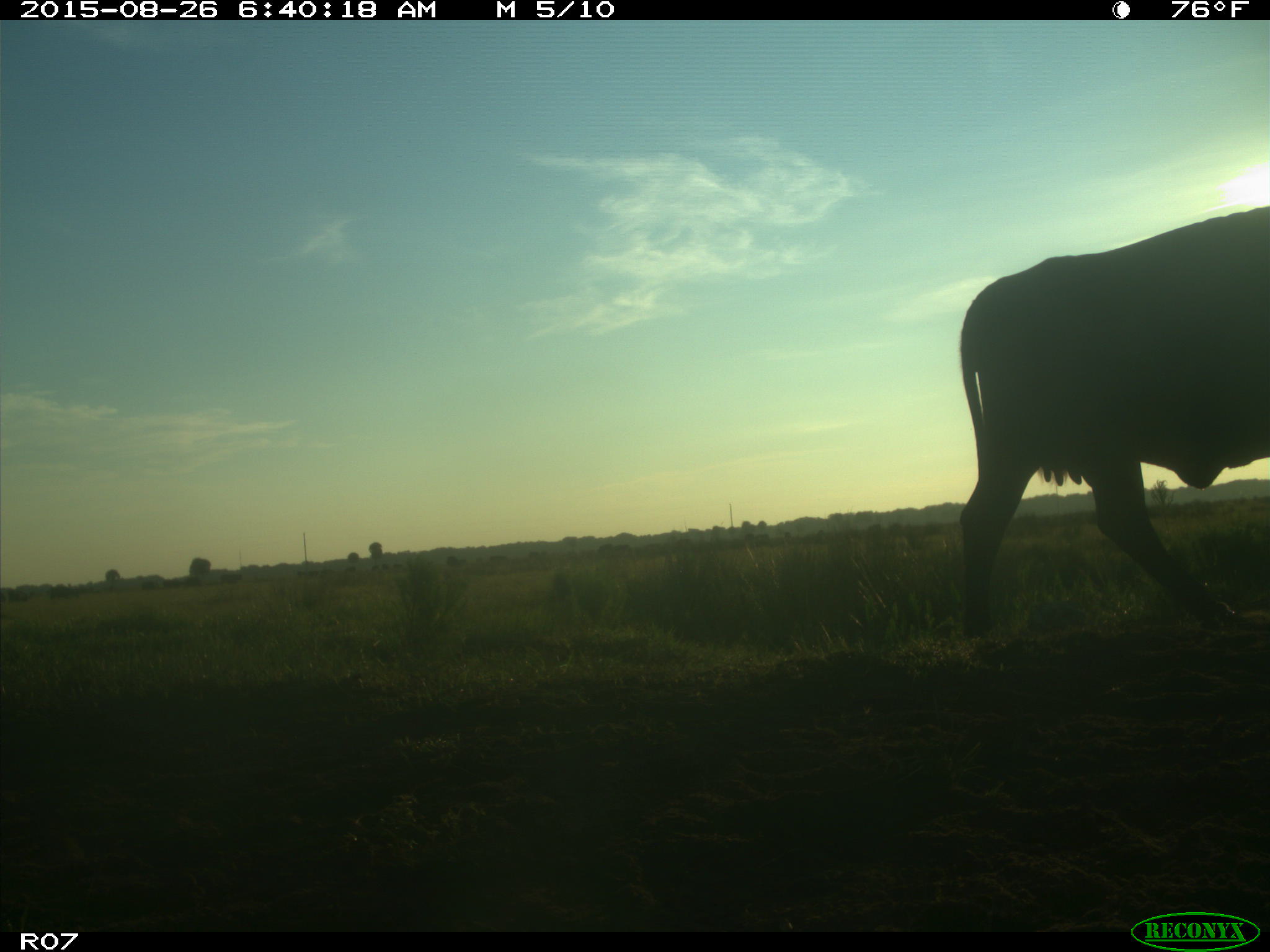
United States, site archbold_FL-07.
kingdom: Animalia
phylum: Chordata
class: Mammalia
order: Artiodactyla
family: Bovidae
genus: Bos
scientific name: Bos taurus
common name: domestic cow